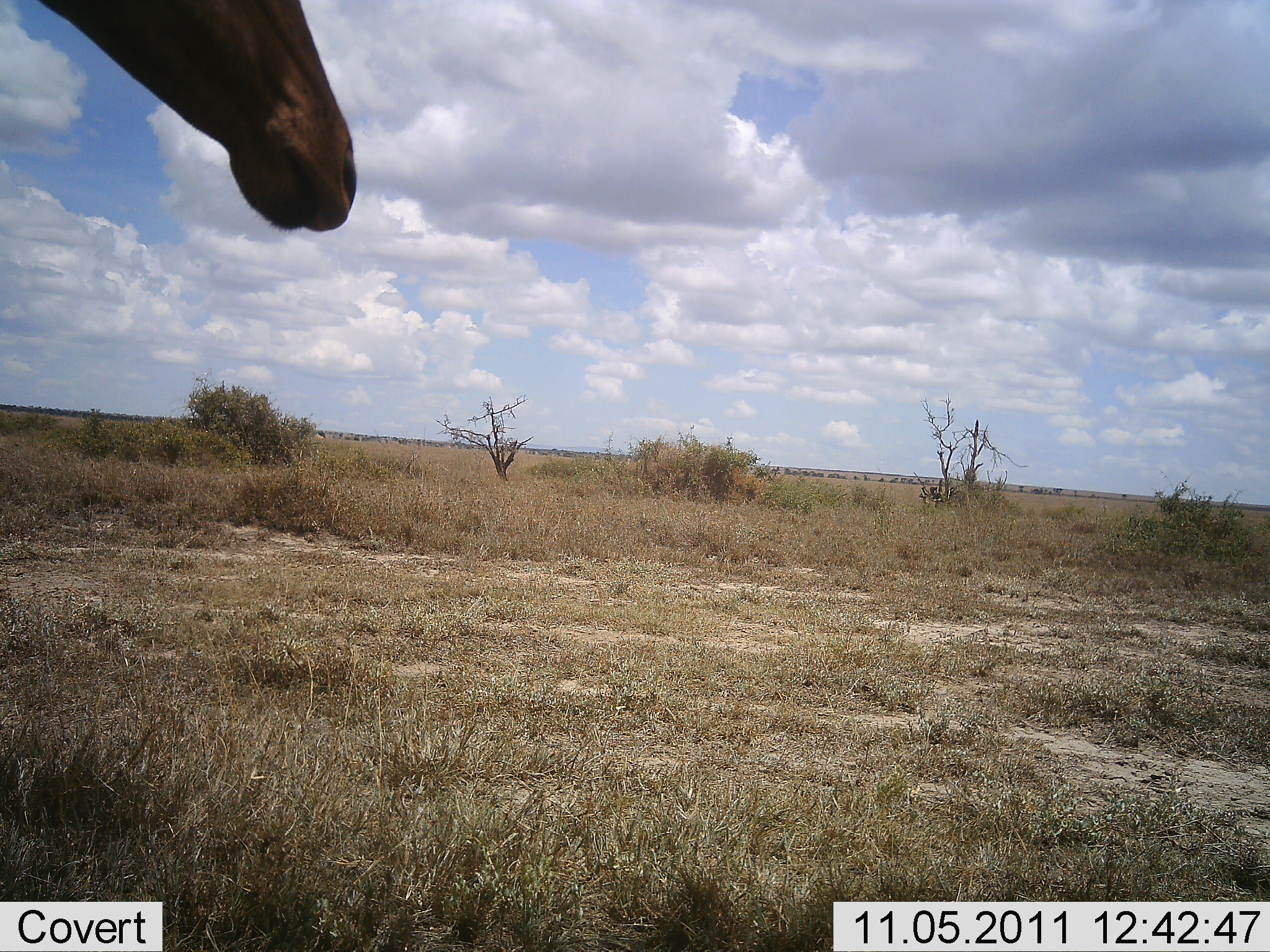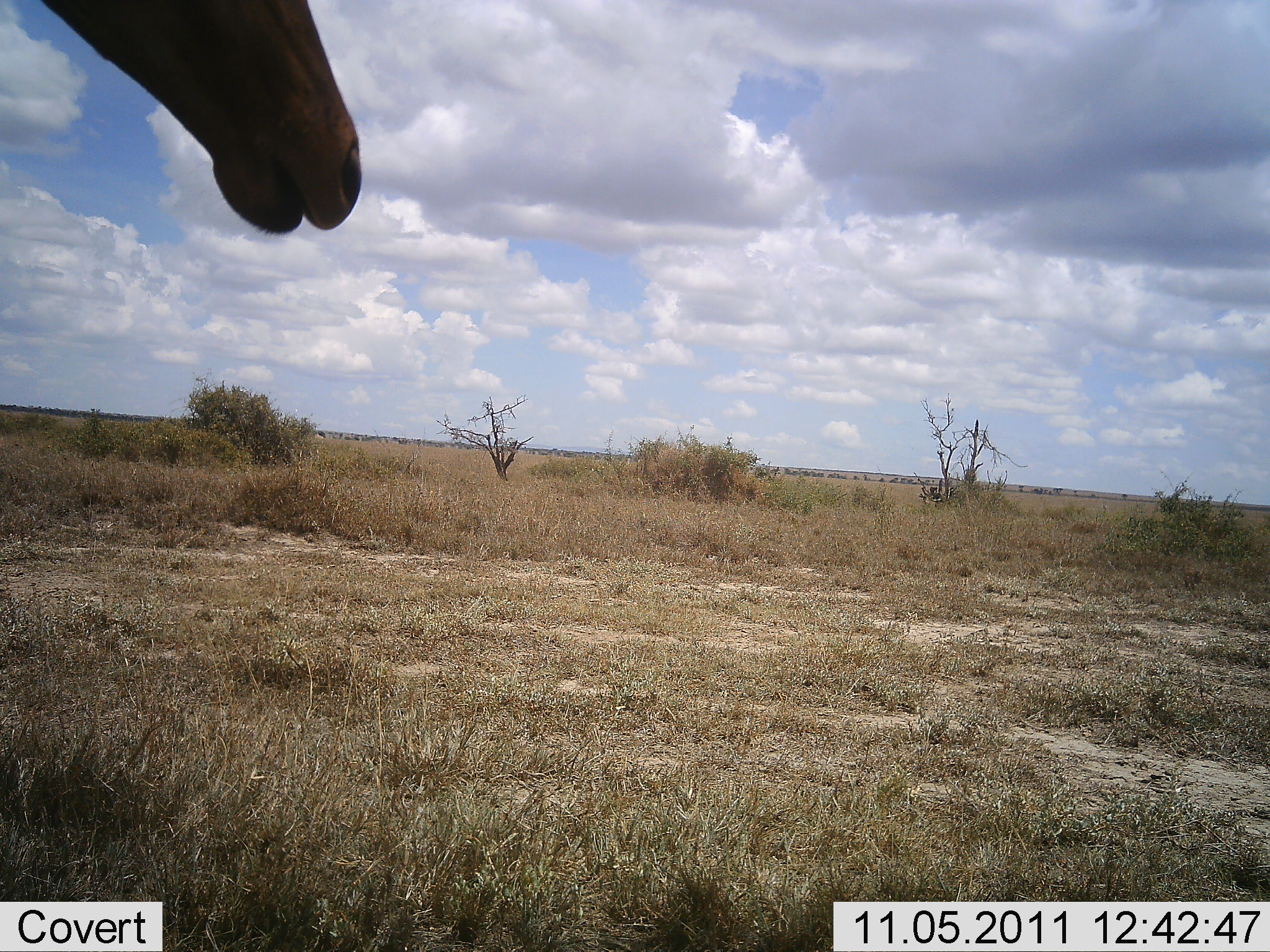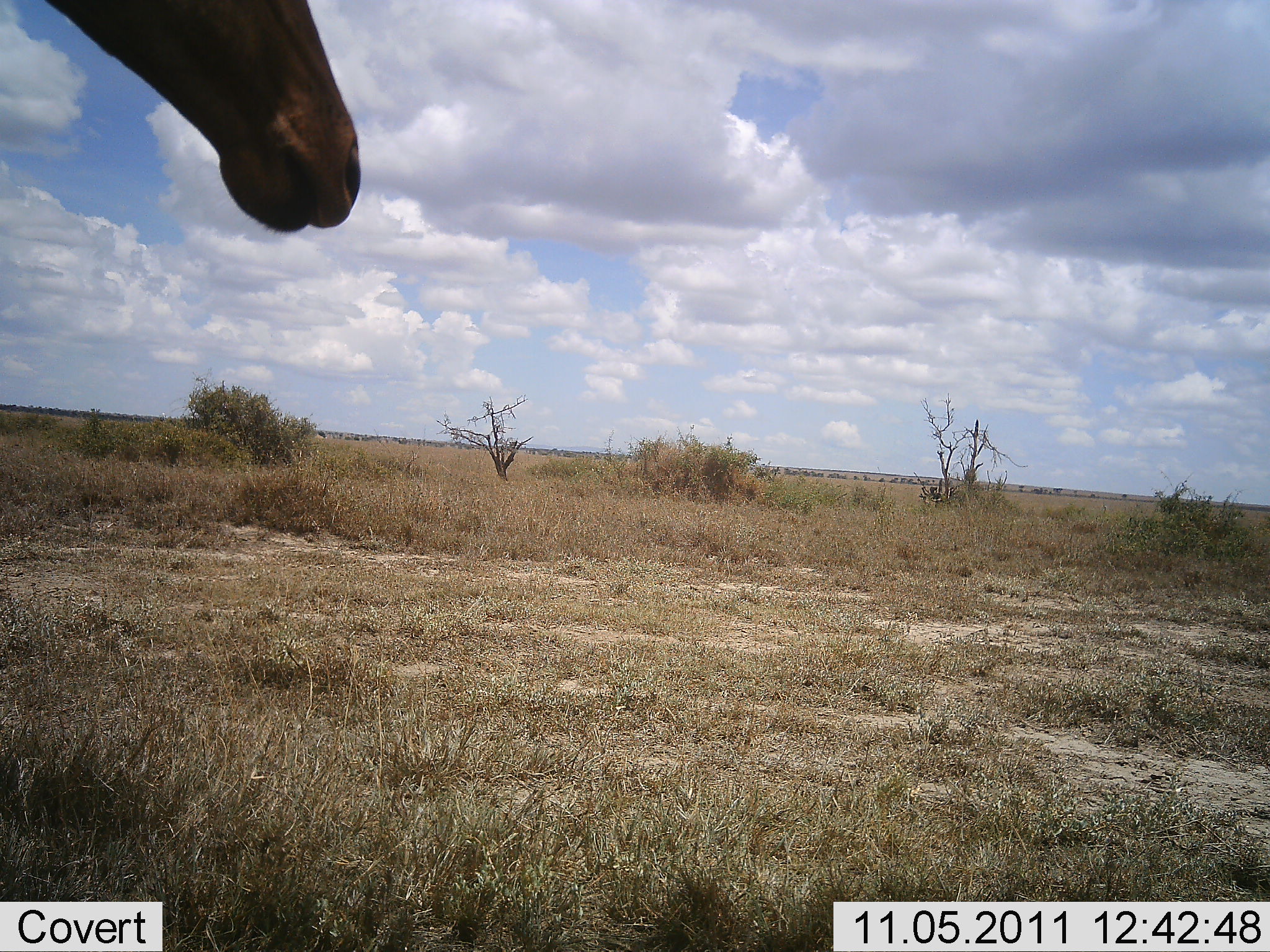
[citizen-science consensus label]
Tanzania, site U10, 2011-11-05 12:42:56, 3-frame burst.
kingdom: Animalia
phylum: Chordata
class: Mammalia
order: Artiodactyla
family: Bovidae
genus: Alcelaphus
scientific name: Alcelaphus buselaphus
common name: hartebeest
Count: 1.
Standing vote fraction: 88%.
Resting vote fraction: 0%.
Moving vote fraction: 0%.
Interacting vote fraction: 0%.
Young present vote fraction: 0%.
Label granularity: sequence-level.